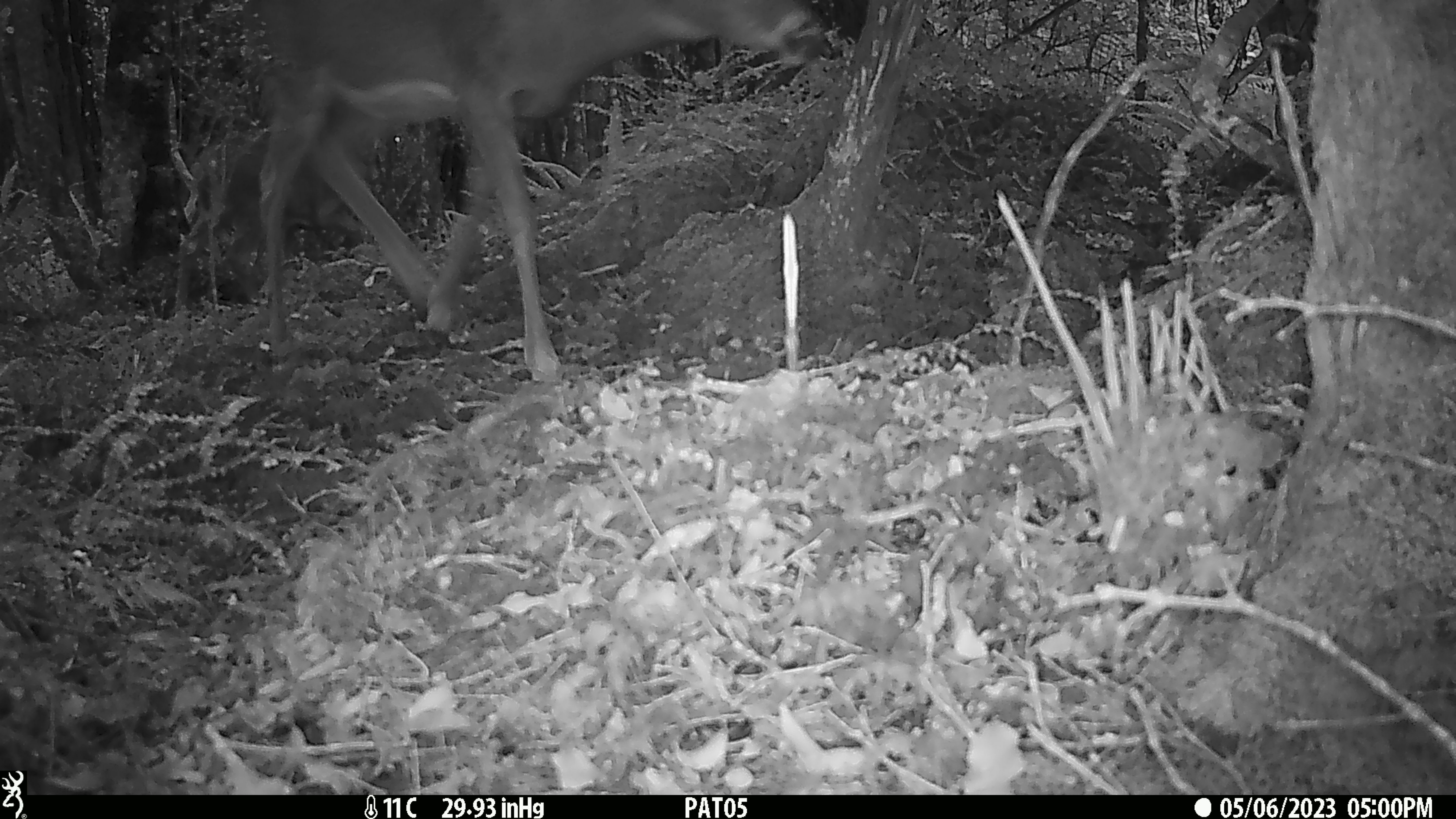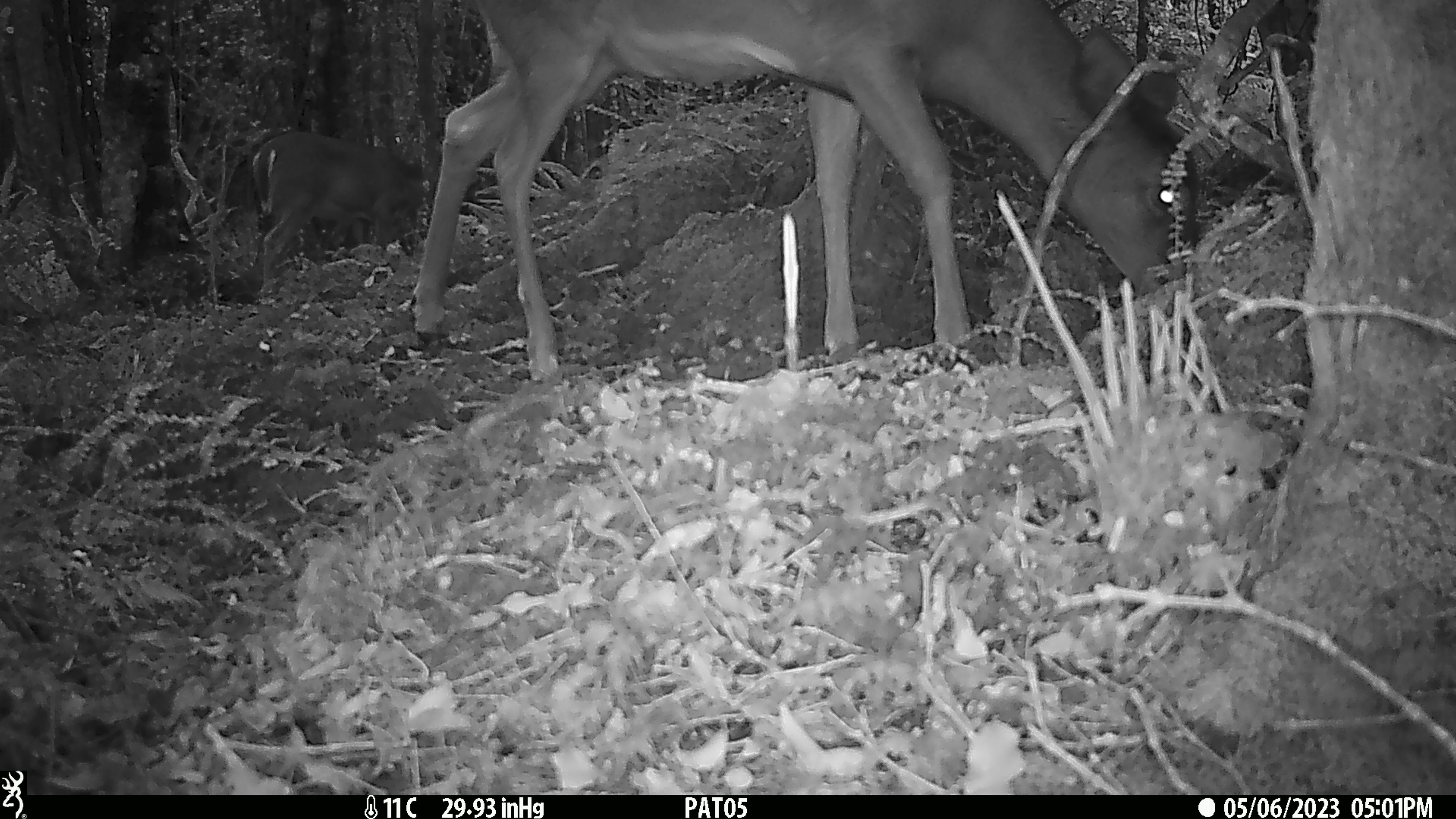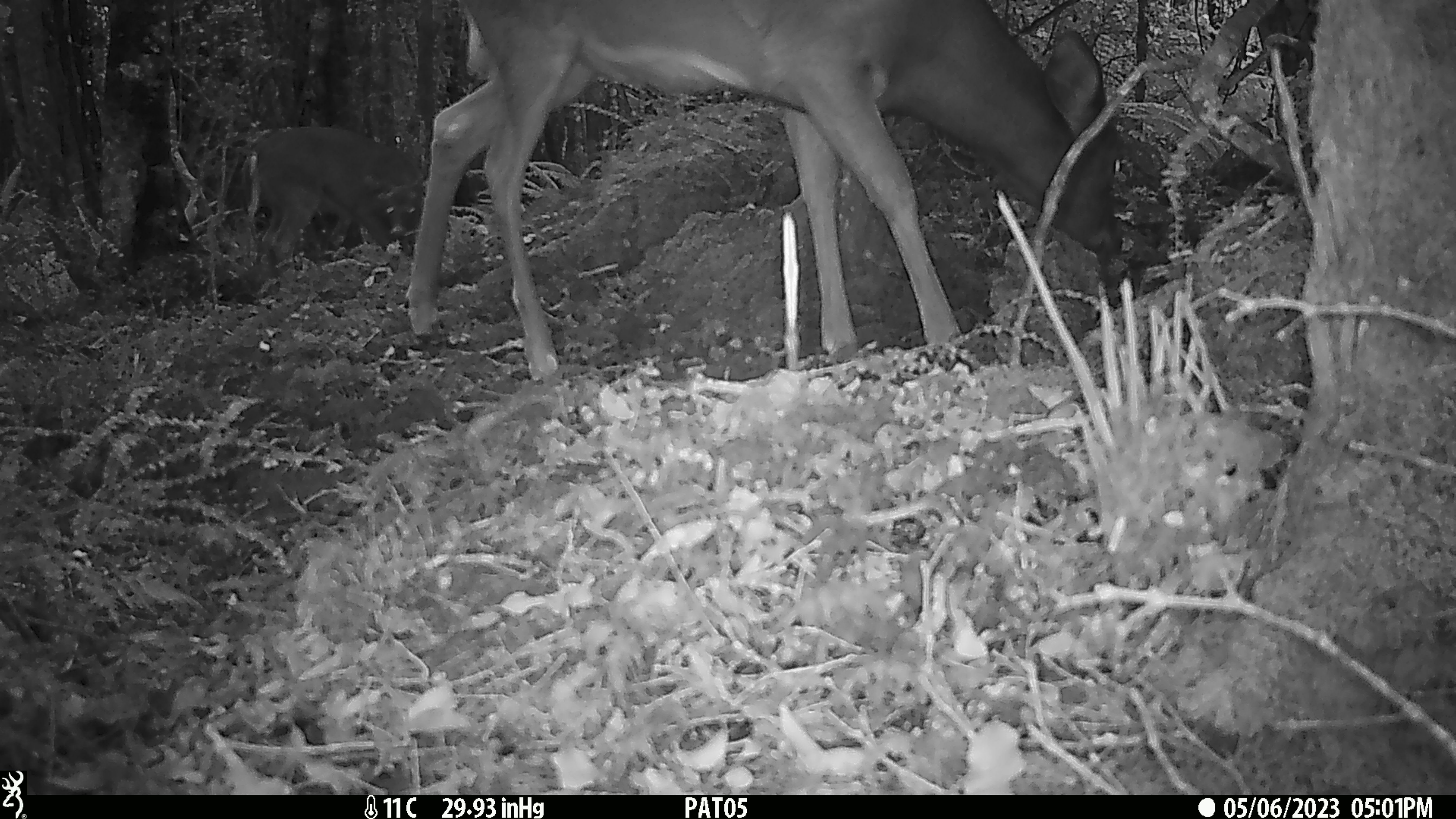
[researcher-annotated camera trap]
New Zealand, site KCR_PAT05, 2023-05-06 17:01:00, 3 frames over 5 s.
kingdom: Animalia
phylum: Chordata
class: Mammalia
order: Artiodactyla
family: Cervidae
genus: Odocoileus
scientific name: Odocoileus virginianus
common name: white-tailed deer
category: white tailed deer